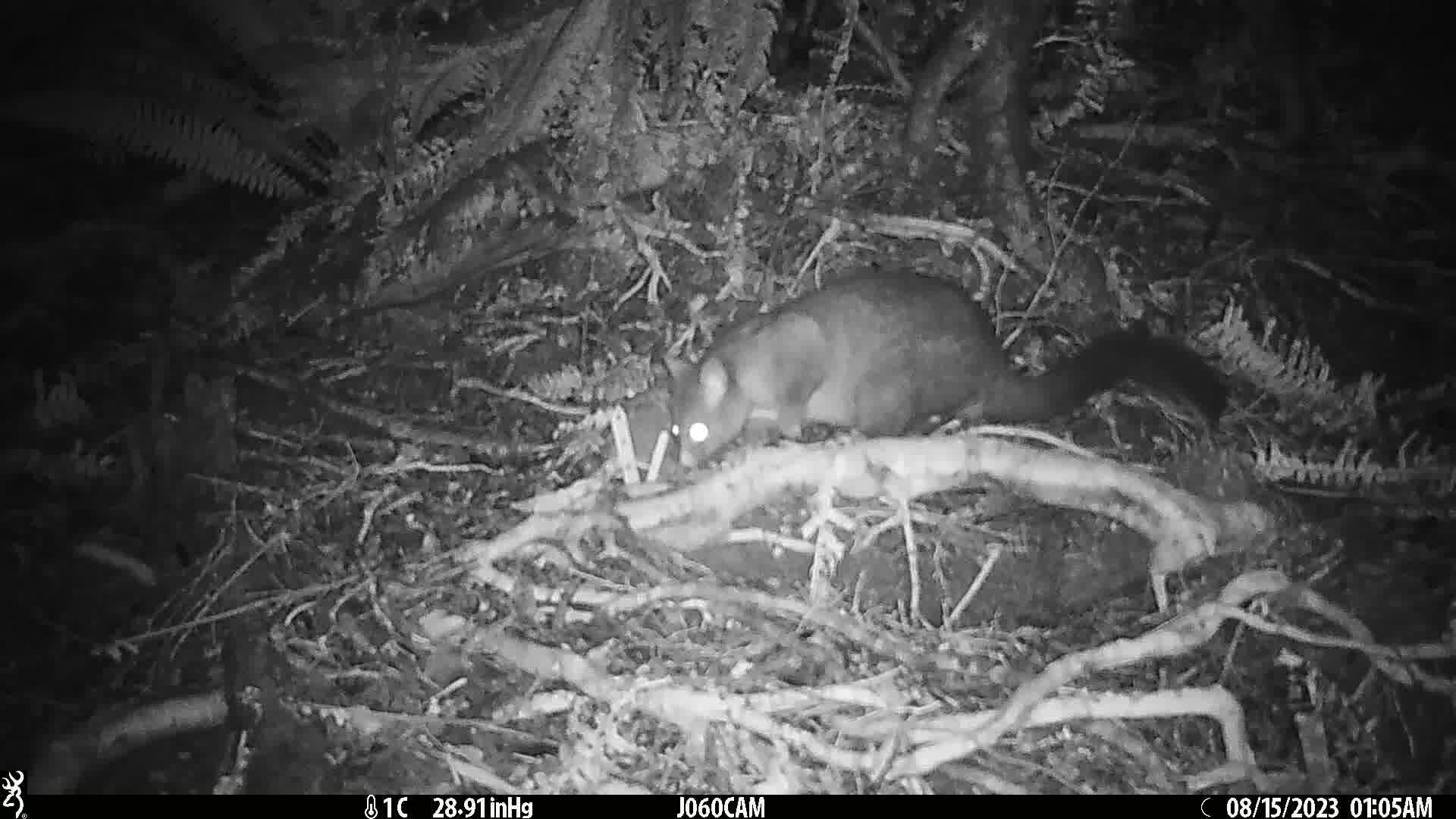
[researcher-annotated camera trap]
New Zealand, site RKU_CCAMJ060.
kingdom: Animalia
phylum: Chordata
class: Mammalia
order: Diprotodontia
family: Phalangeridae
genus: Trichosurus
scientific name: Trichosurus vulpecula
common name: common brushtail possum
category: possum